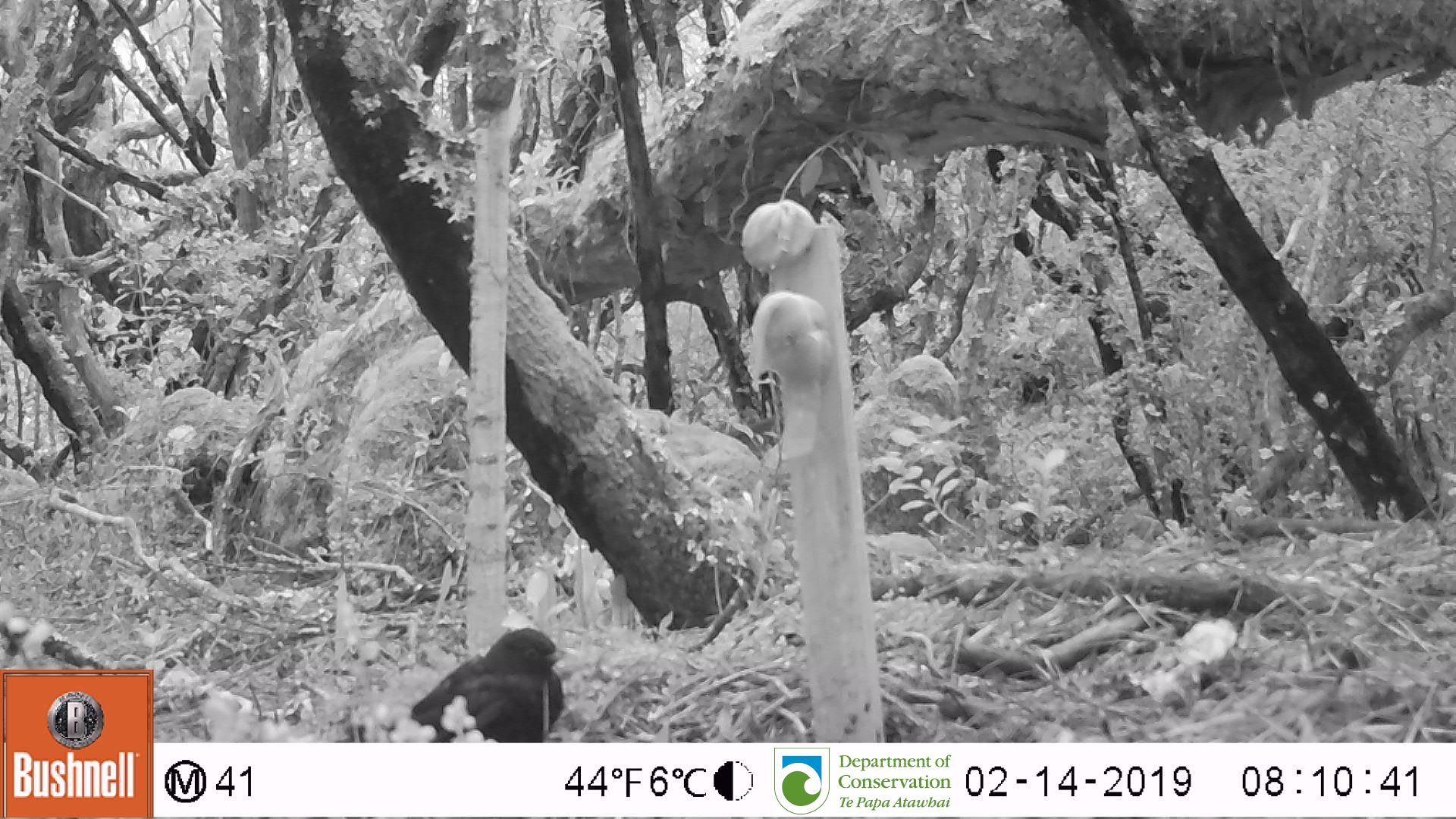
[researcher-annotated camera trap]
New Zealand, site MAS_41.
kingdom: Animalia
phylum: Chordata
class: Aves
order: Passeriformes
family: Turdidae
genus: Turdus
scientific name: Turdus merula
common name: eurasian blackbird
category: blackbird